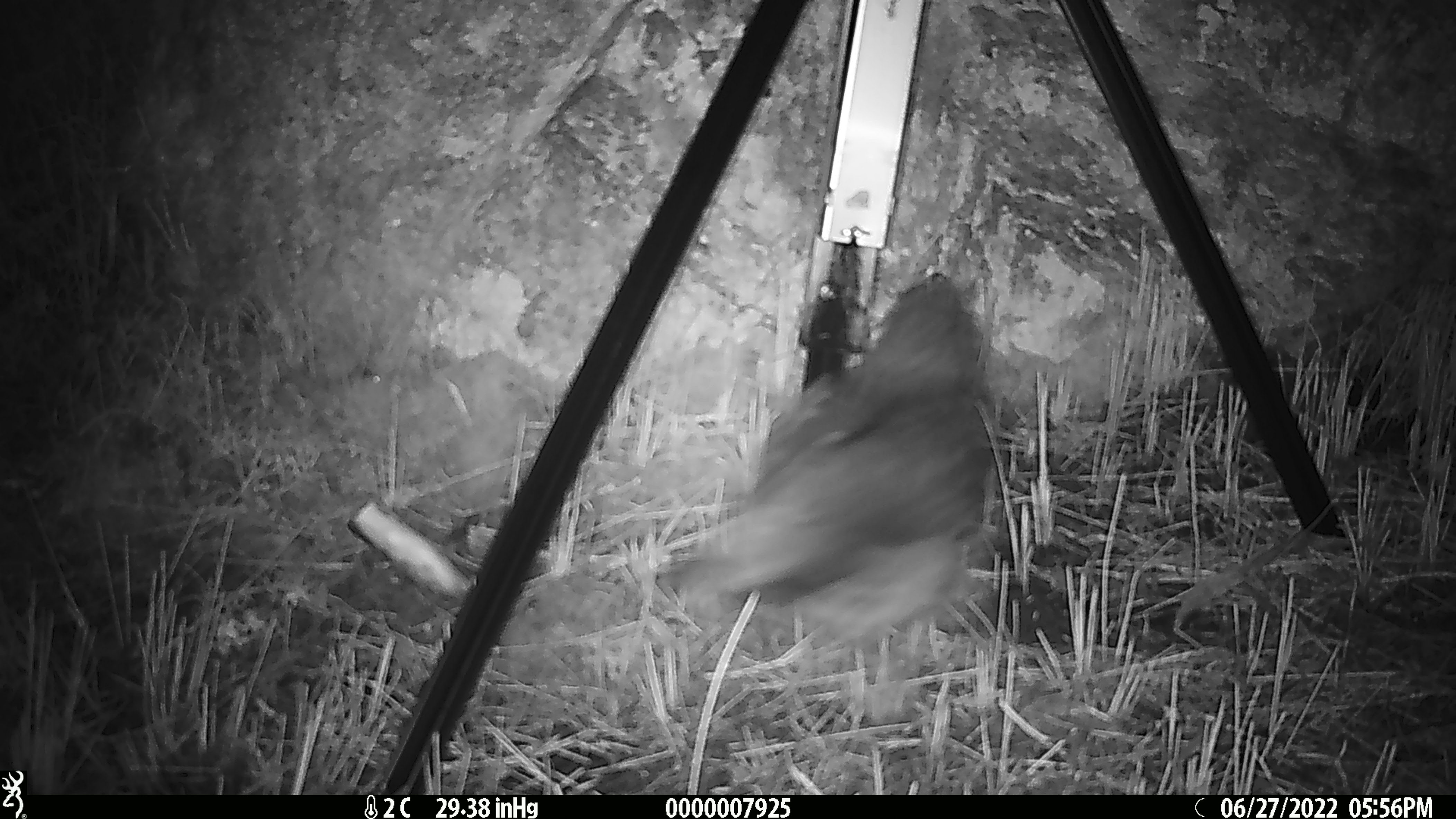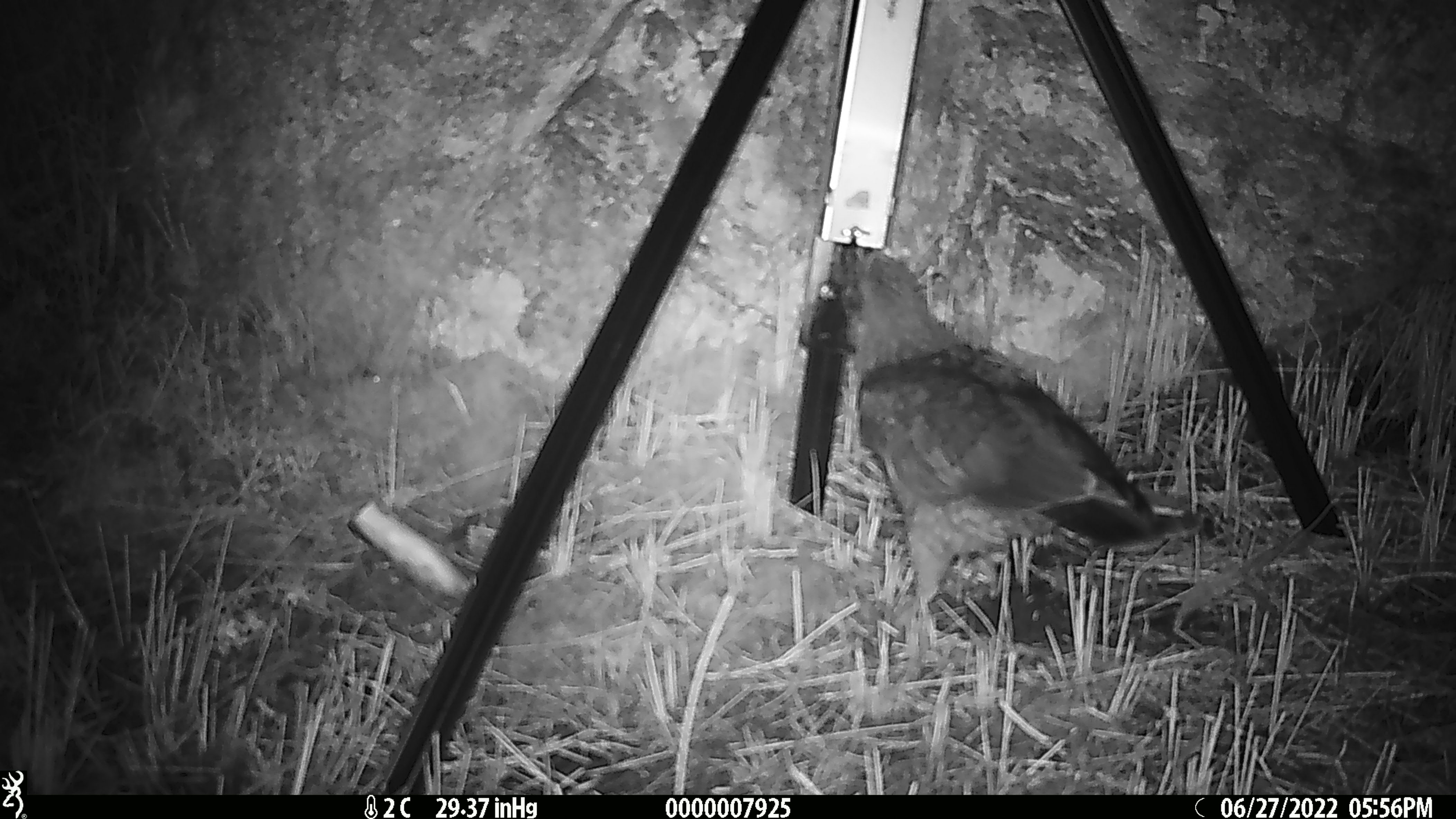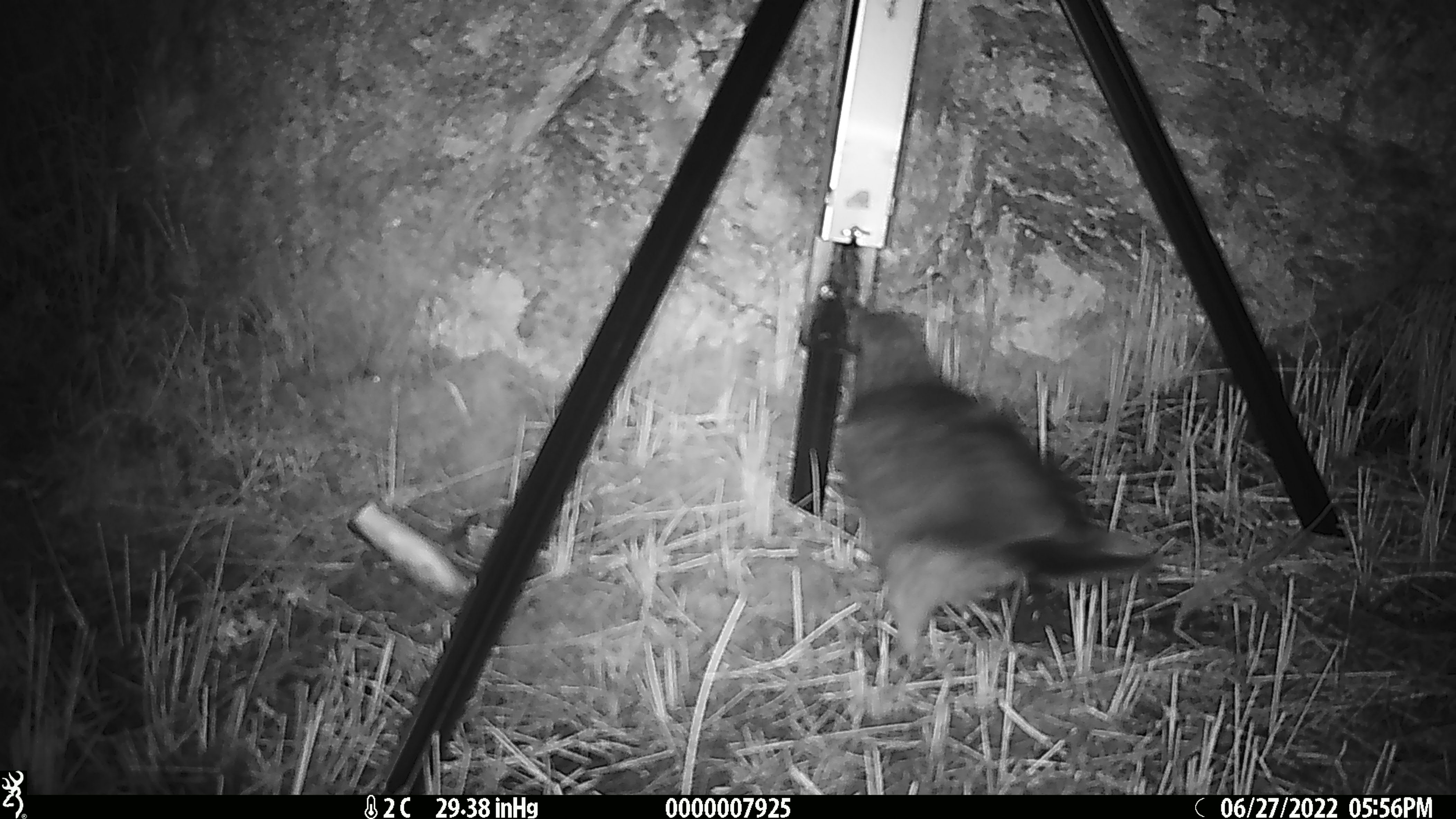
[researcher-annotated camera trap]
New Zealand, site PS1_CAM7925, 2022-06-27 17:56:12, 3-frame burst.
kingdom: Animalia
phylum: Chordata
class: Aves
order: Psittaciformes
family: Strigopidae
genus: Nestor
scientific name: Nestor notabilis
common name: kea